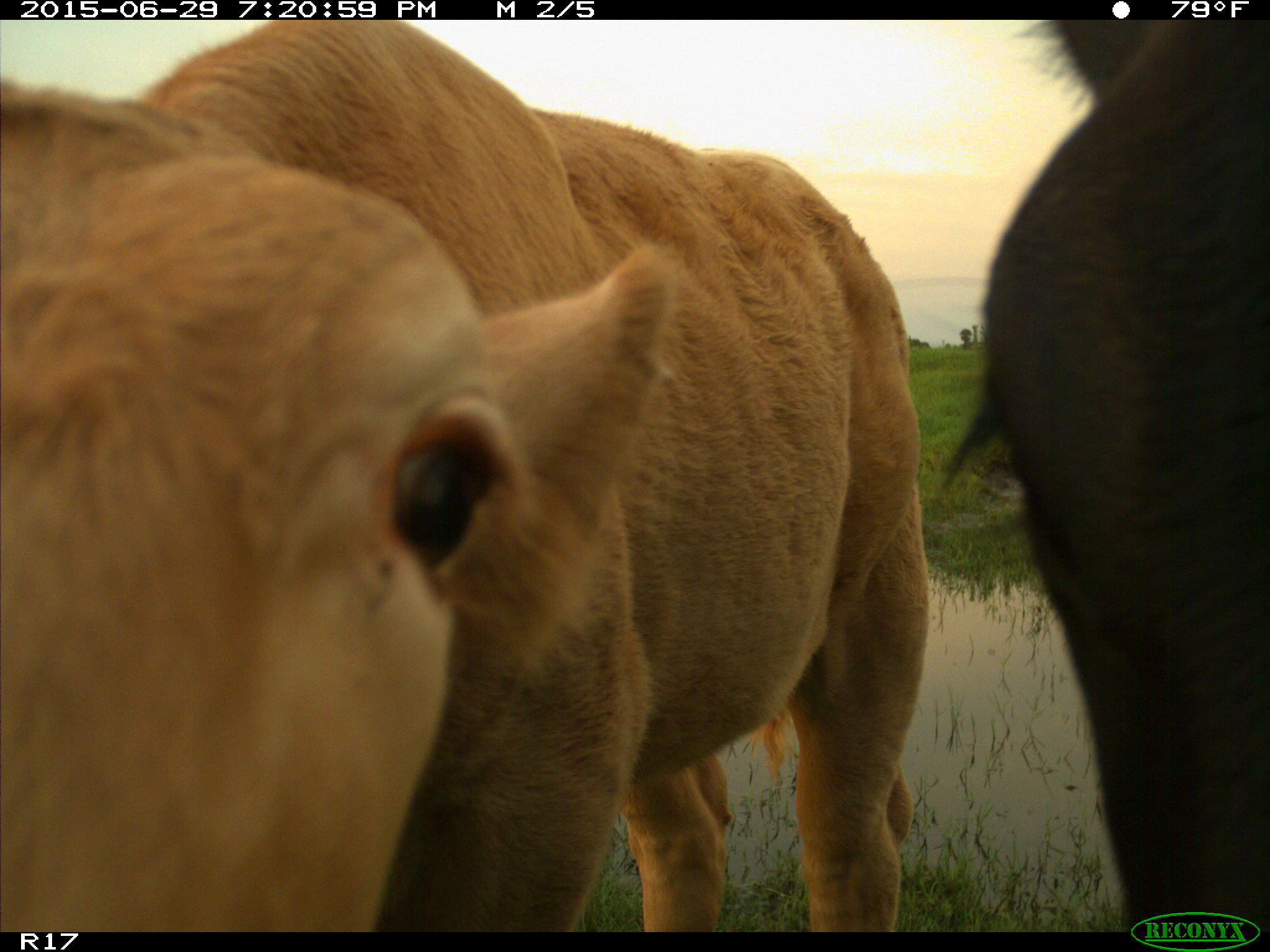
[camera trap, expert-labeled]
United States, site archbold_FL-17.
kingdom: Animalia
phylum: Chordata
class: Mammalia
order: Artiodactyla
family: Bovidae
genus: Bos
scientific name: Bos taurus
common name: domestic cow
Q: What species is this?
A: Bos taurus (domestic cow).